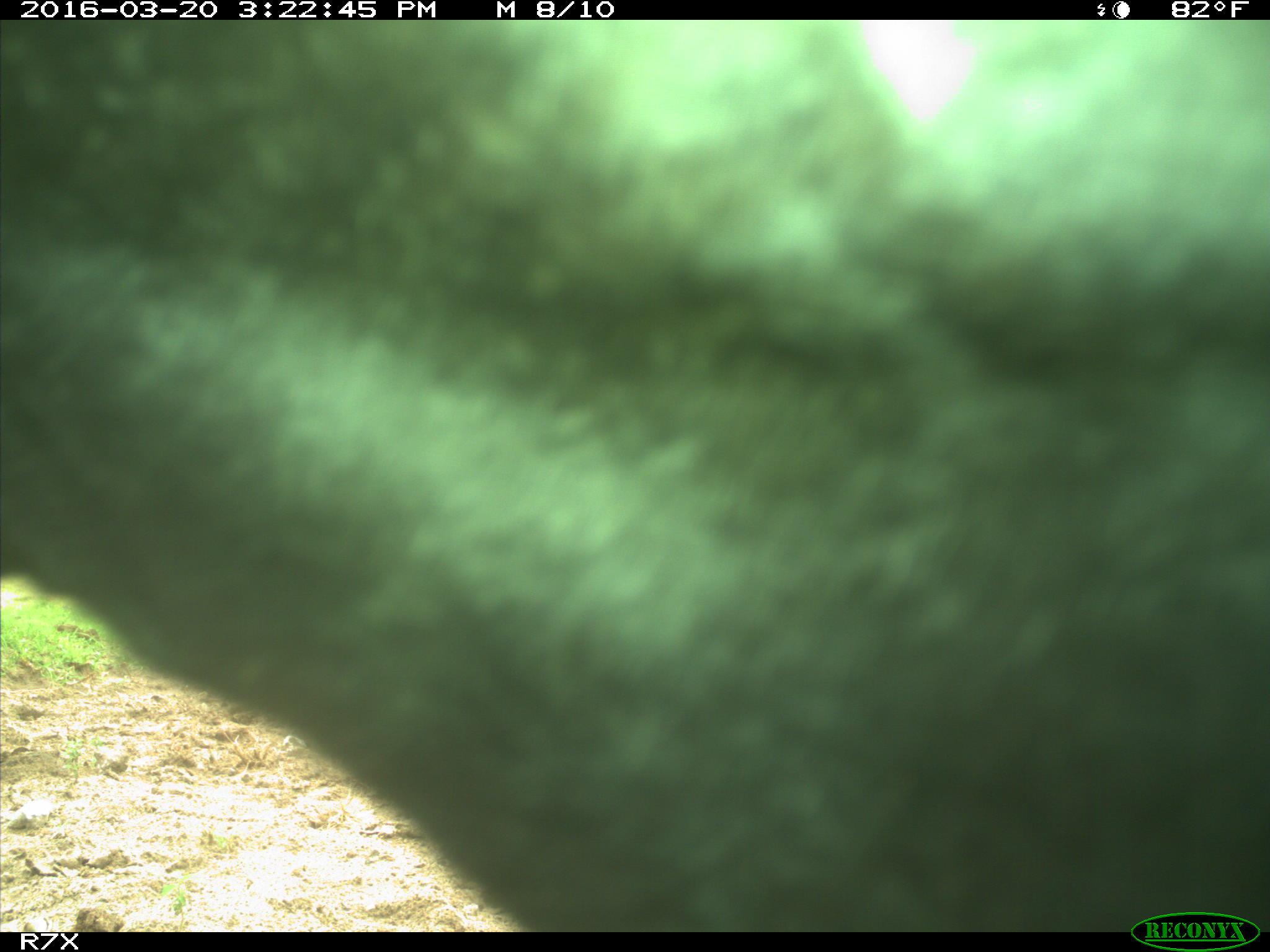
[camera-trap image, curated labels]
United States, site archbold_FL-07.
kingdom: Animalia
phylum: Chordata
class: Mammalia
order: Artiodactyla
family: Bovidae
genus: Bos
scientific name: Bos taurus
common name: domestic cow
Bos taurus (domestic cow).